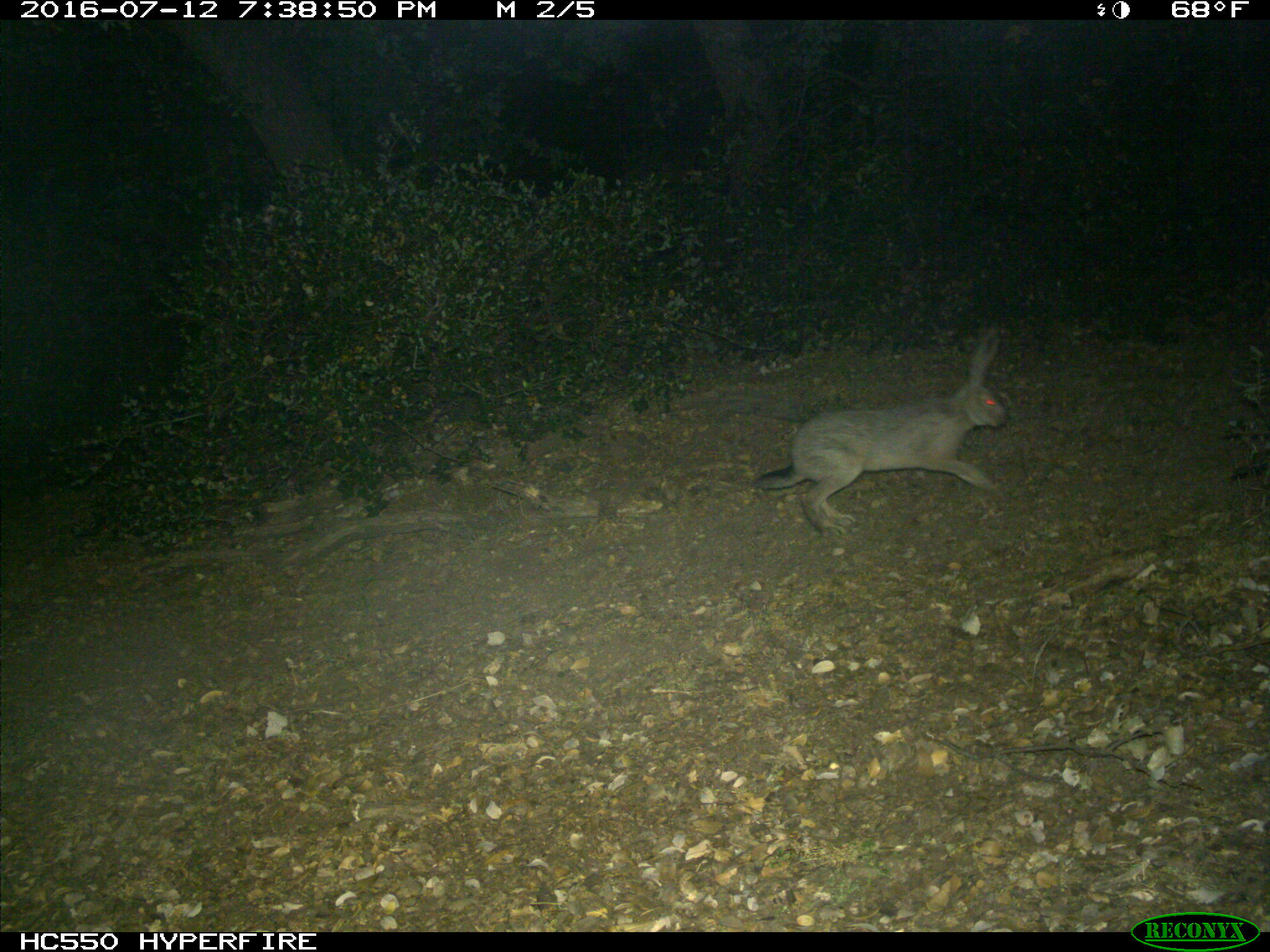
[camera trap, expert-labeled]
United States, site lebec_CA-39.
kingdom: Animalia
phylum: Chordata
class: Mammalia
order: Lagomorpha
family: Leporidae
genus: Lepus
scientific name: Lepus californicus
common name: black-tailed jackrabbit